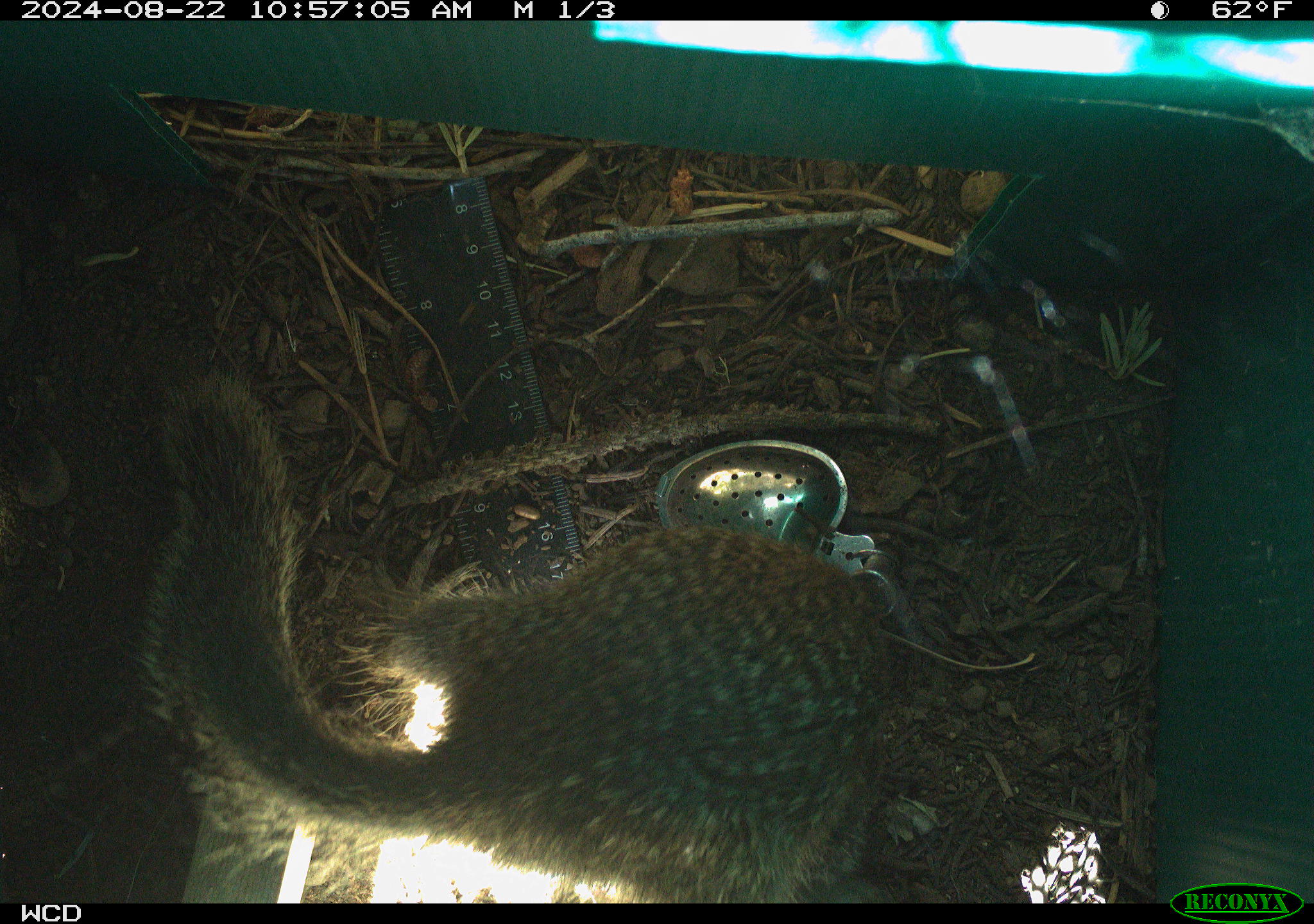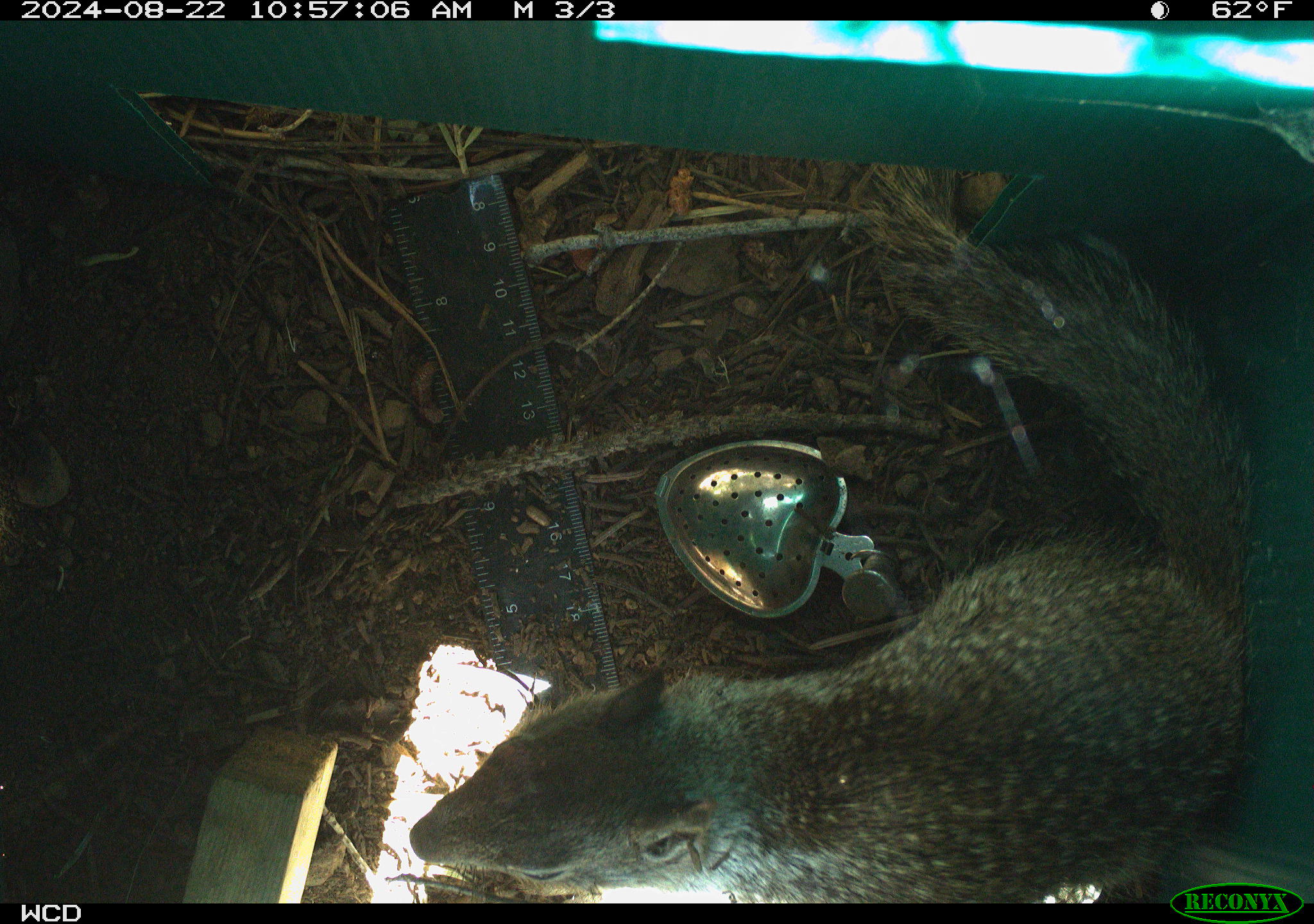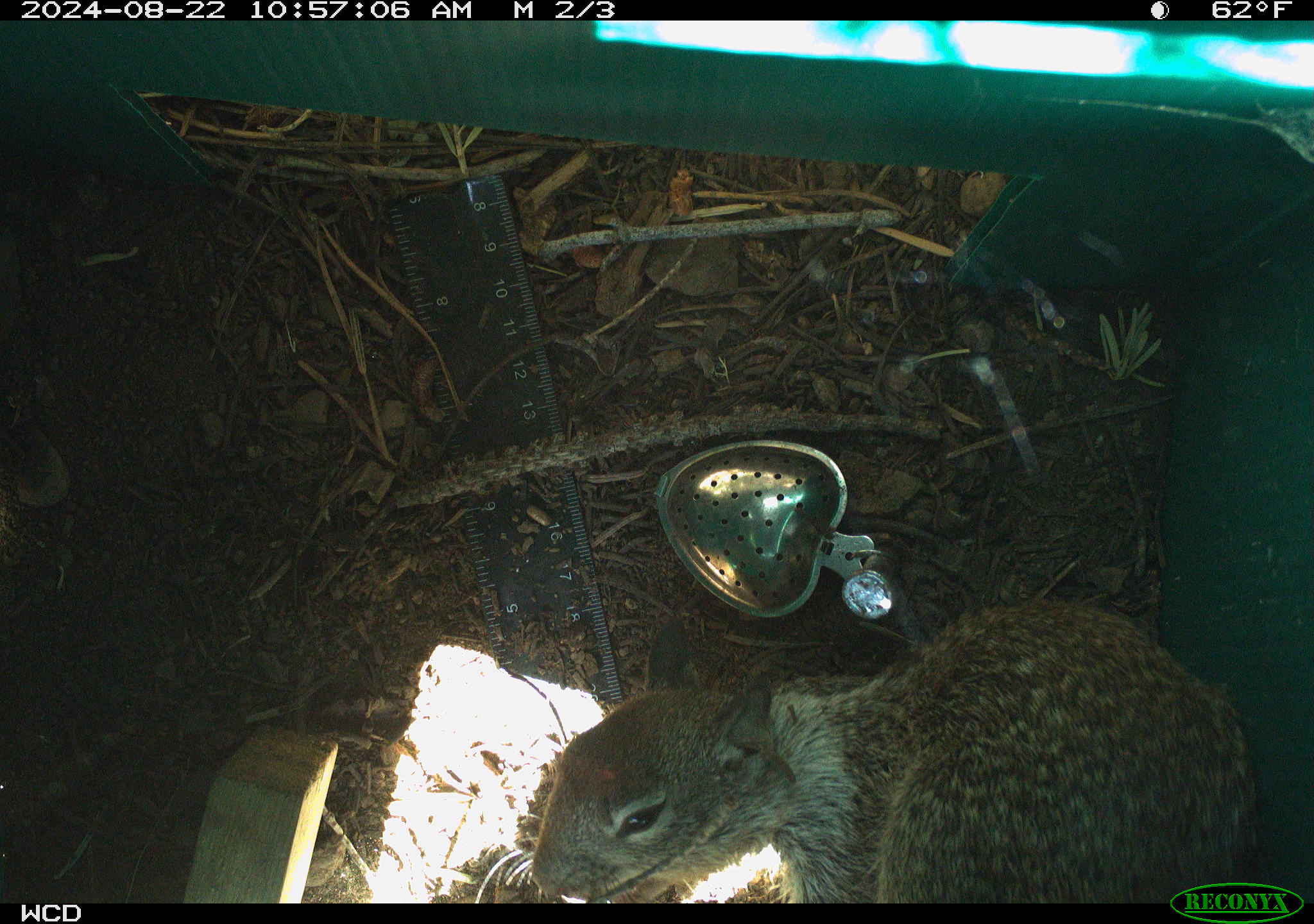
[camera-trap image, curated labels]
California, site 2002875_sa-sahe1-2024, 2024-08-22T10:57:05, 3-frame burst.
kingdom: Animalia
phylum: Chordata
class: Mammalia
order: Rodentia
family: Sciuridae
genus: Otospermophilus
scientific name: Otospermophilus beecheyi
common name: california ground squirrel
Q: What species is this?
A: California ground squirrel (Otospermophilus beecheyi).